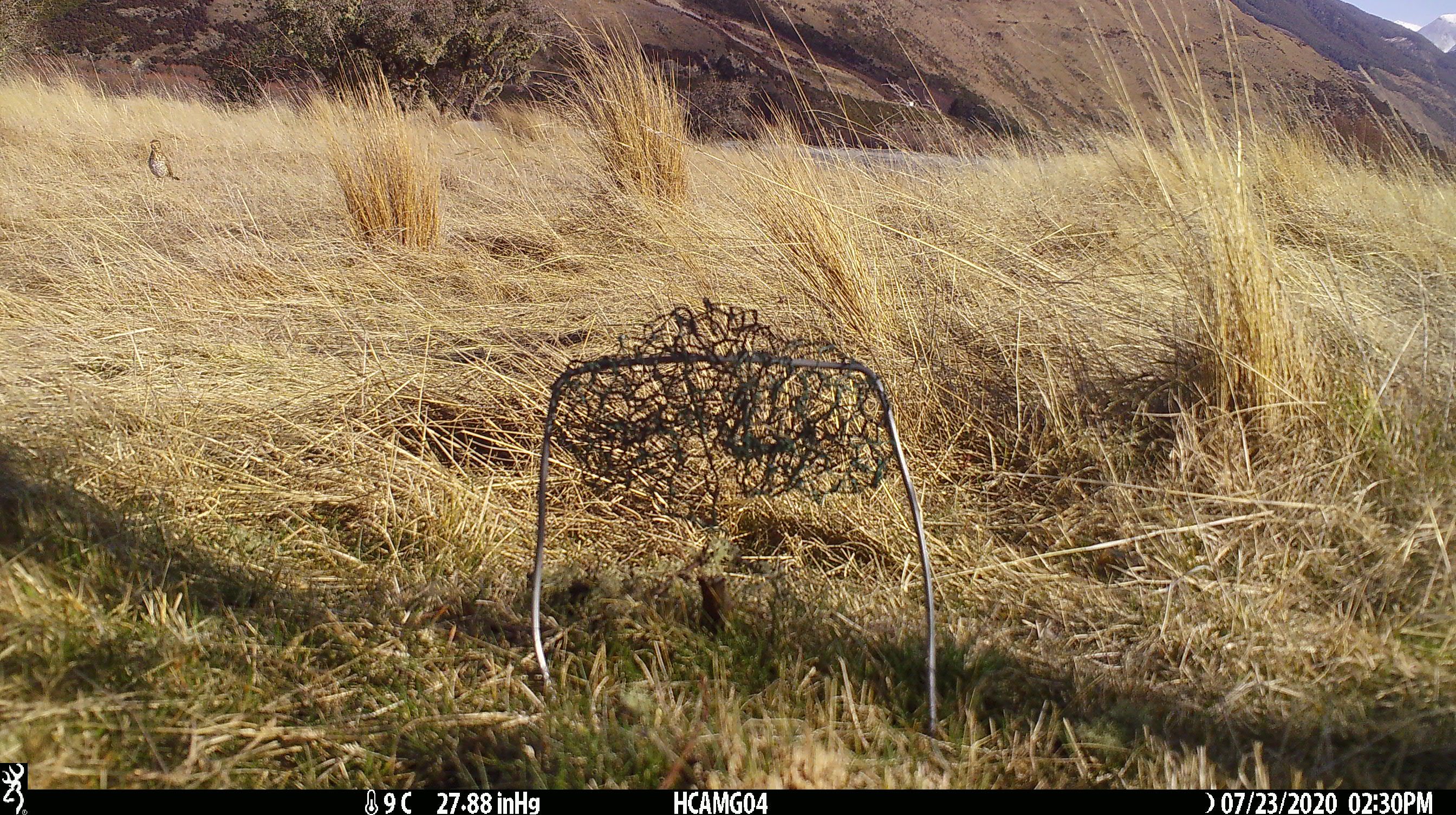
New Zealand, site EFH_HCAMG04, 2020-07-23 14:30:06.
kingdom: Animalia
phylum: Chordata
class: Aves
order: Passeriformes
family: Turdidae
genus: Turdus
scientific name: Turdus philomelos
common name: song thrush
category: thrush